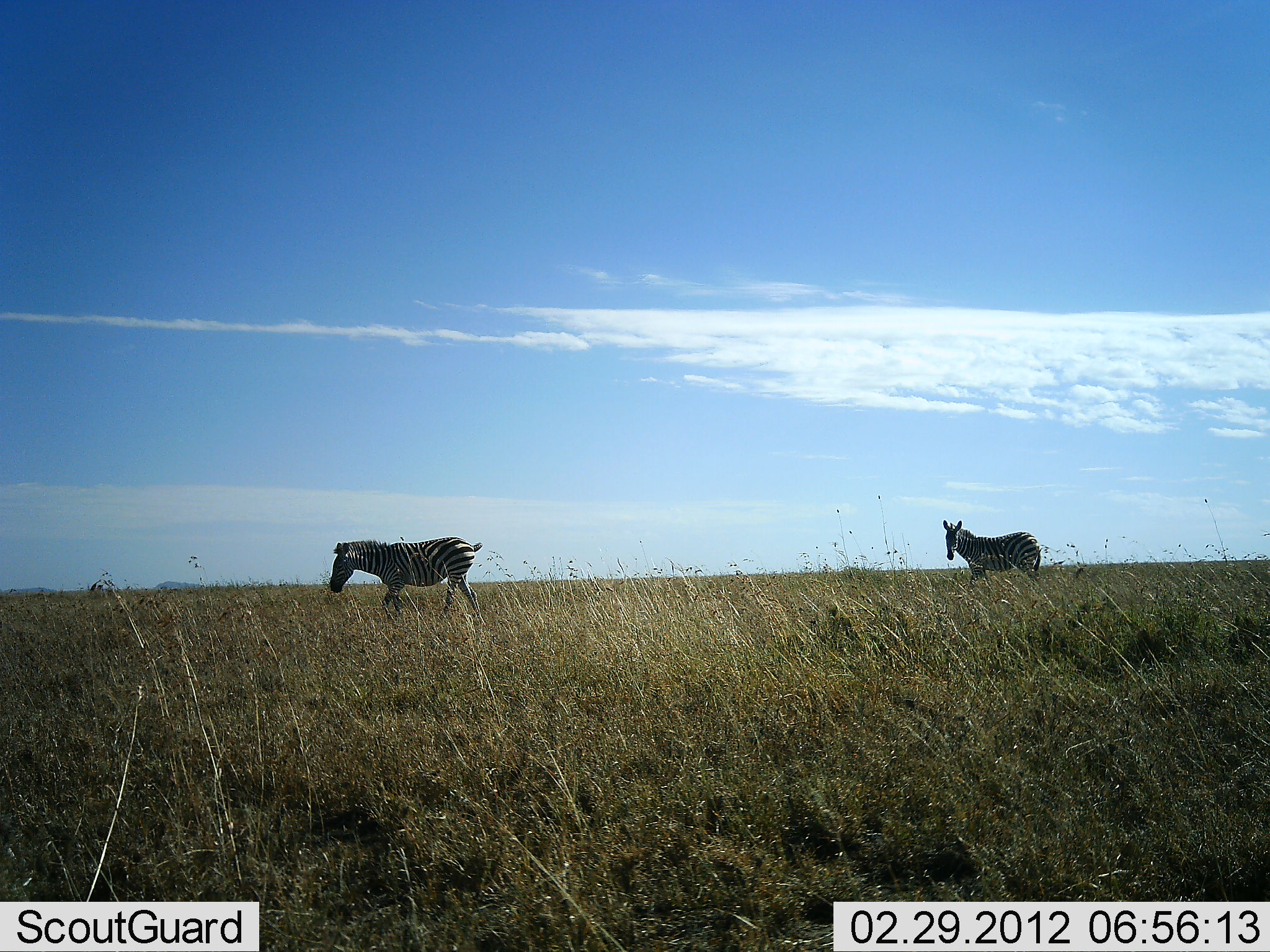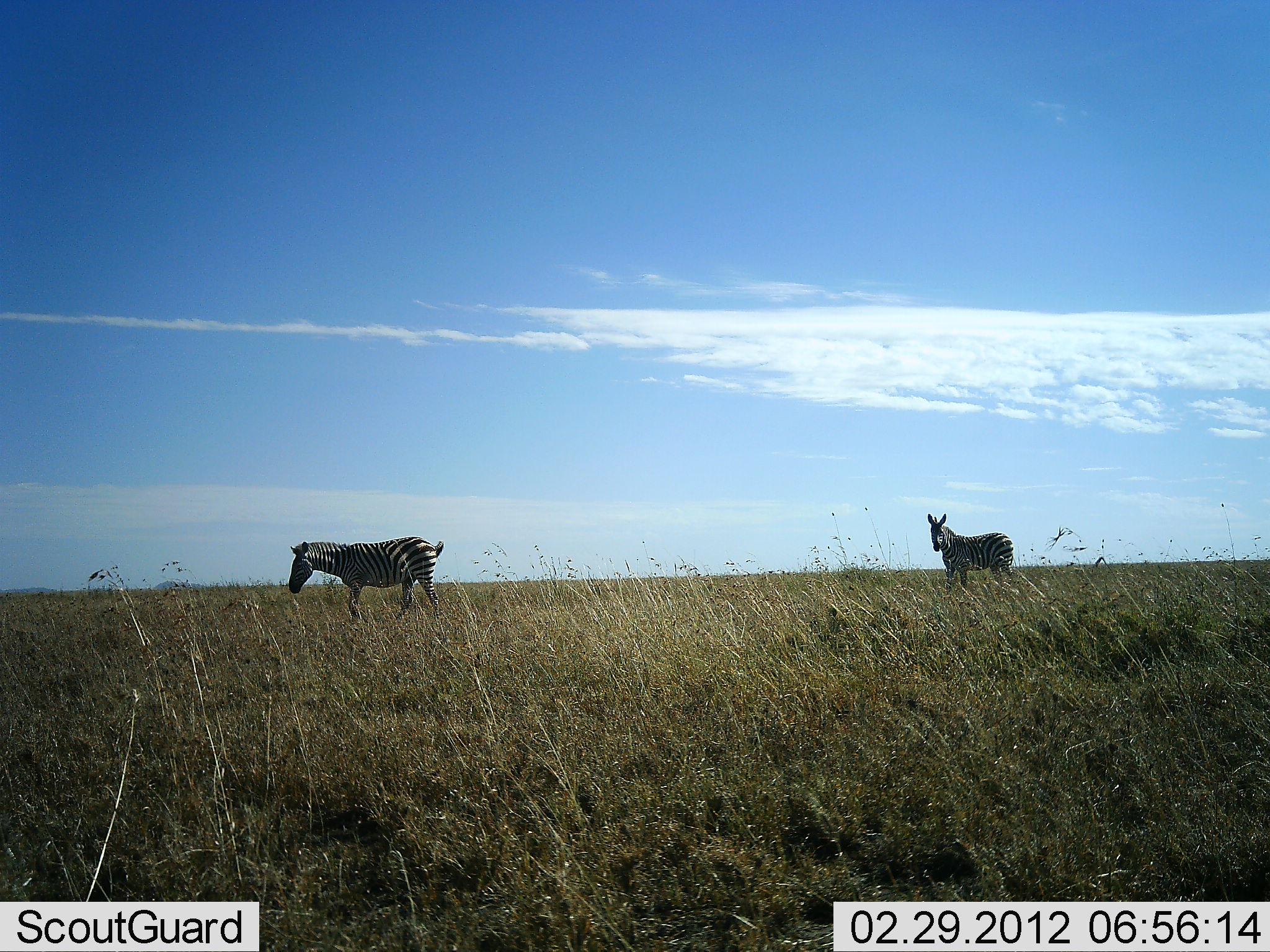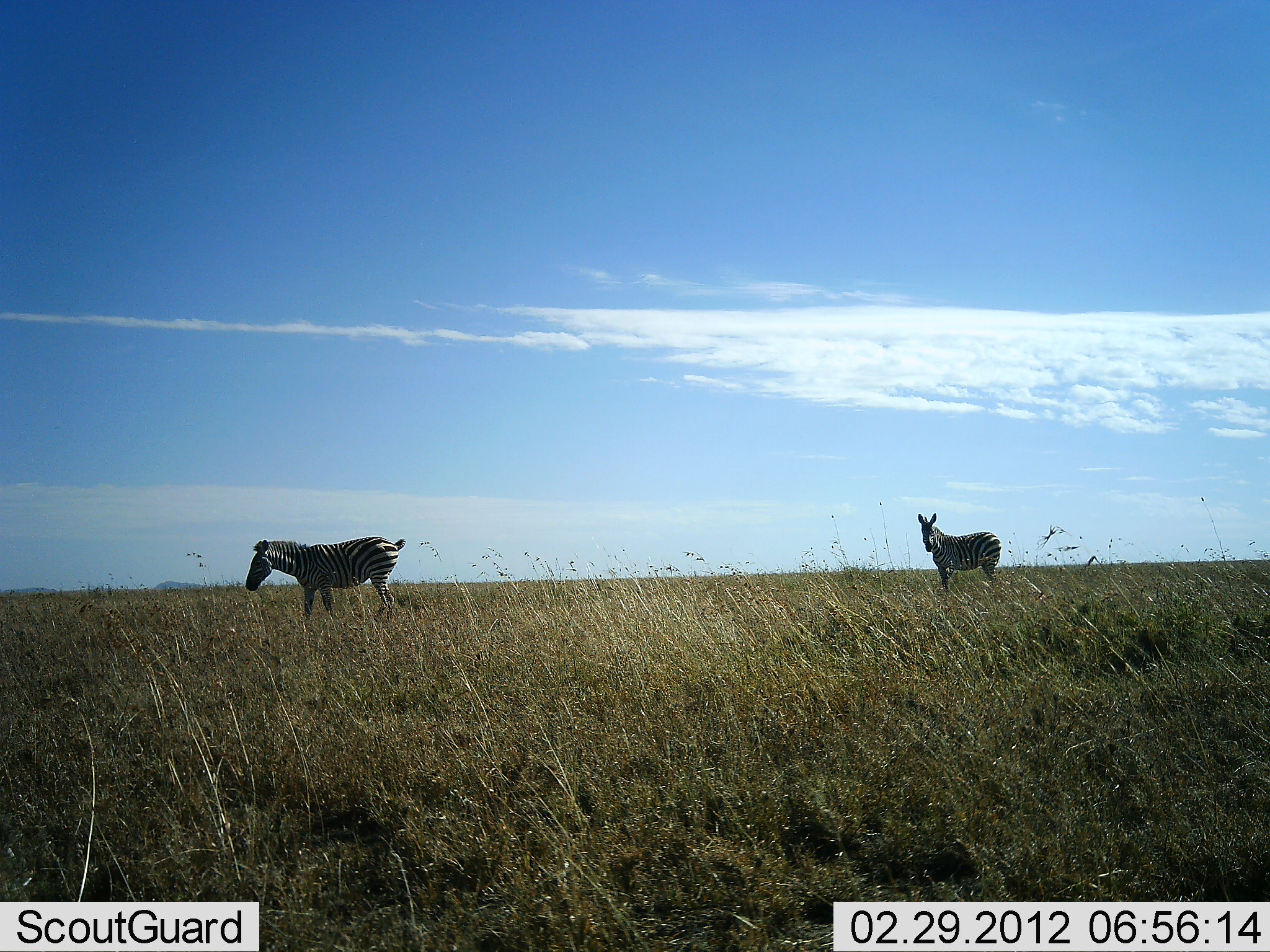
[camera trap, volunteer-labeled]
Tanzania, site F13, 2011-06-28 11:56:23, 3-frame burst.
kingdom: Animalia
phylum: Chordata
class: Mammalia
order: Perissodactyla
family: Equidae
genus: Equus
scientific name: Equus quagga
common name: plains zebra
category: zebra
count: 2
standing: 36%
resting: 0%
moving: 79%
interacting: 0%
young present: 0%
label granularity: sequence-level